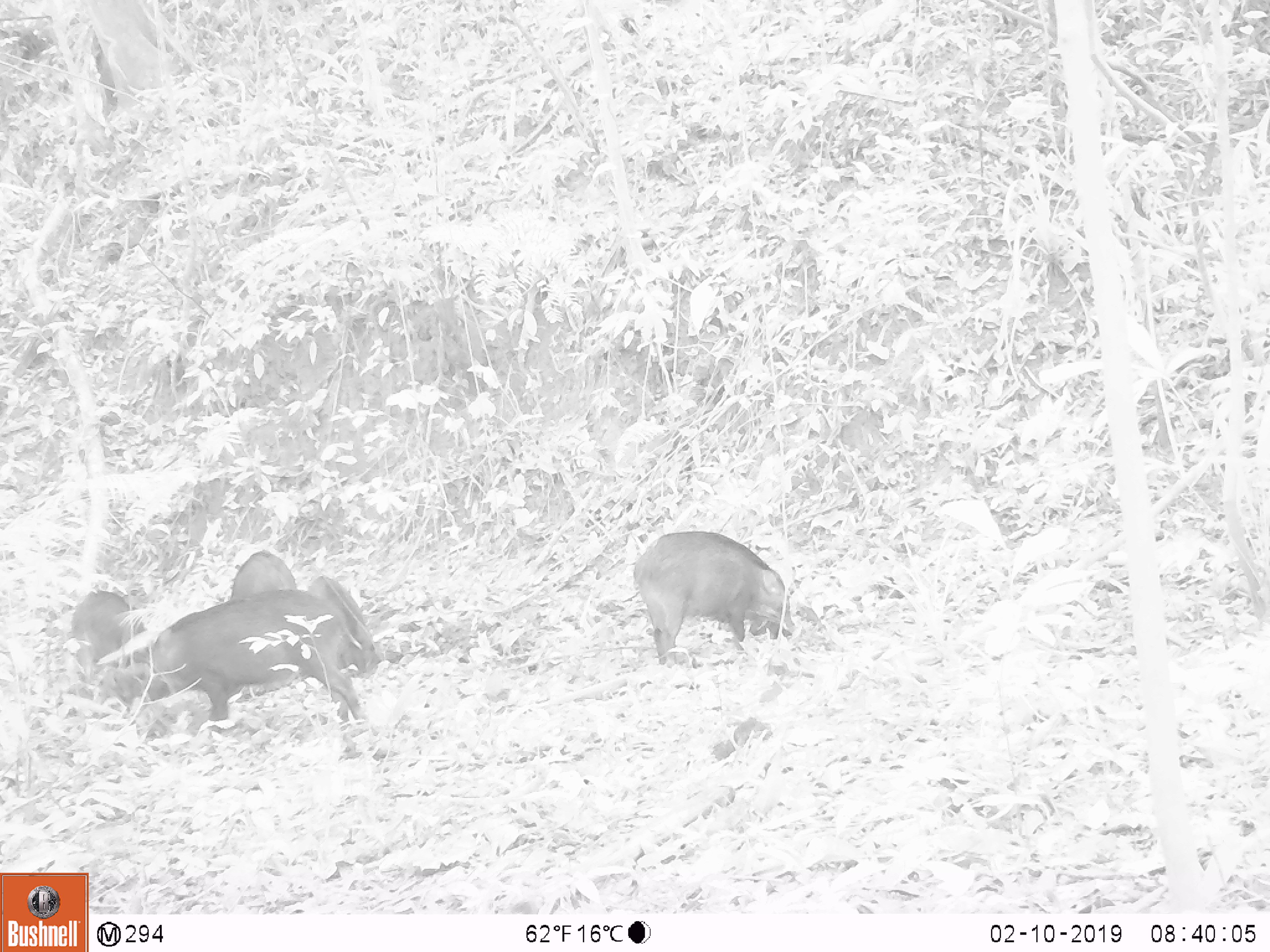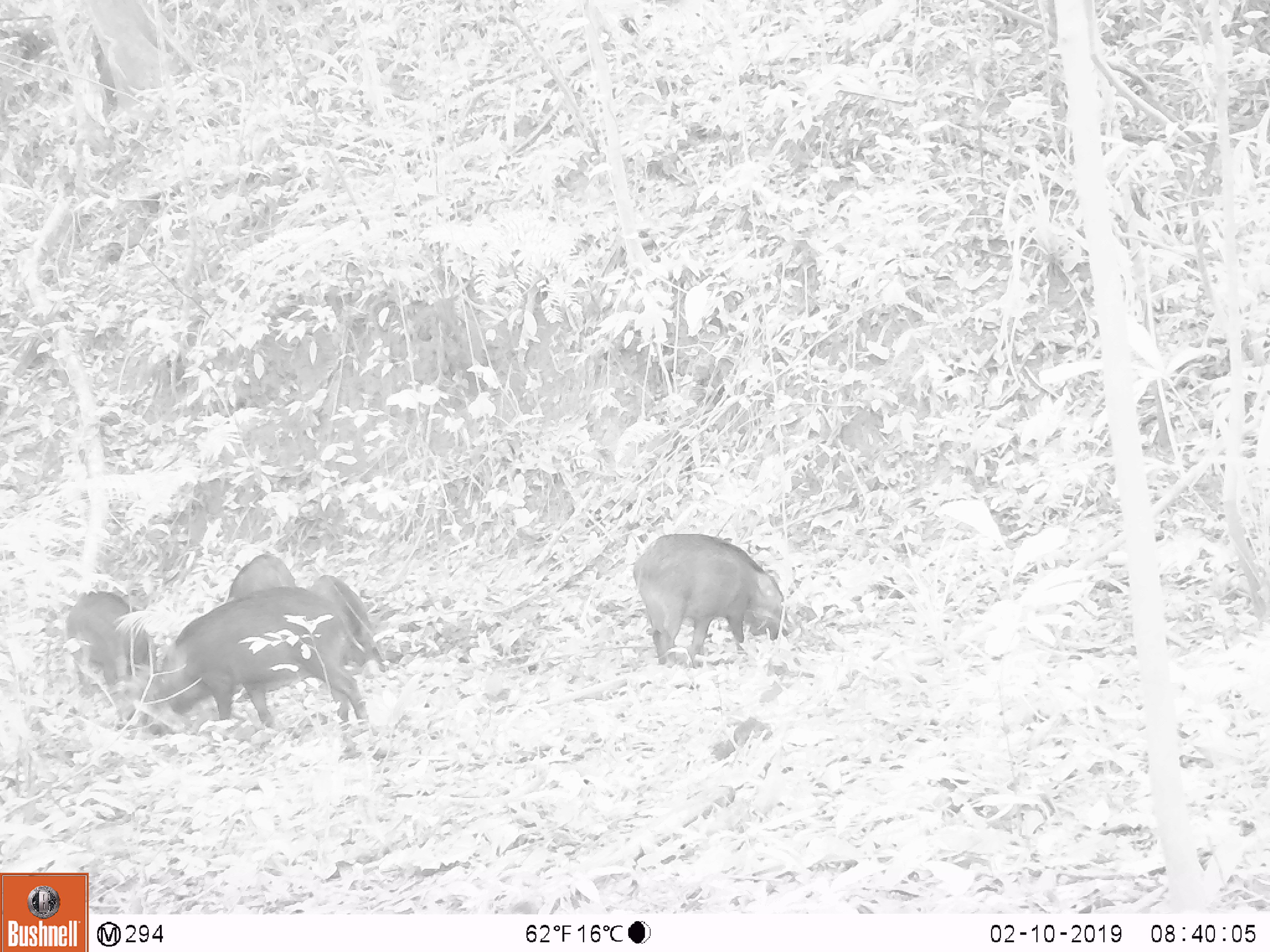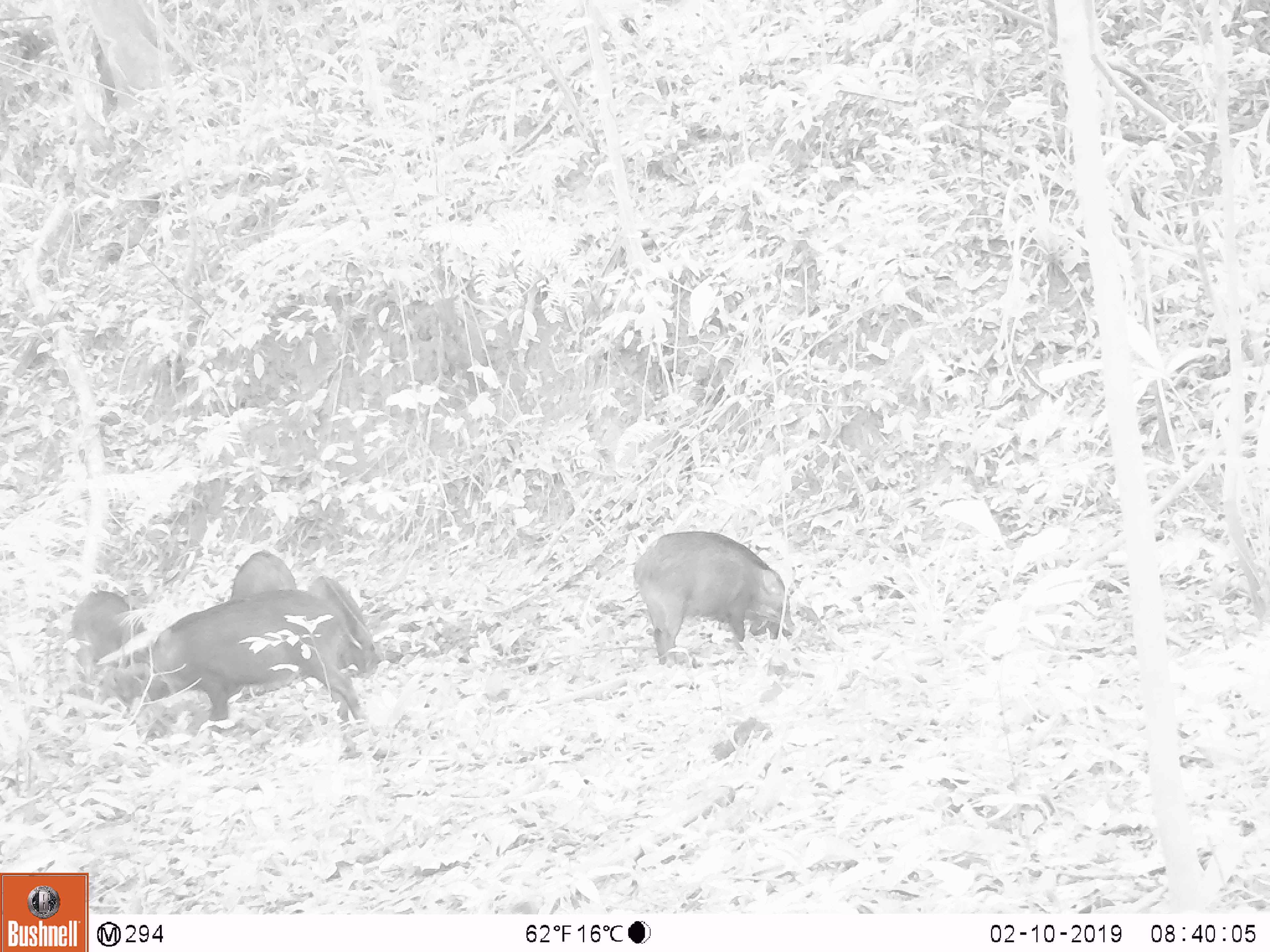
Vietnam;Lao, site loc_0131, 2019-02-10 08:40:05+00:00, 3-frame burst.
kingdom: Animalia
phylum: Chordata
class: Aves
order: Galliformes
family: Phasianidae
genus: Gallus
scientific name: Gallus gallus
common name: red junglefowl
Red junglefowl (Gallus gallus). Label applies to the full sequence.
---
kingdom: Animalia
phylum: Chordata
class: Mammalia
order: Artiodactyla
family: Suidae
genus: Sus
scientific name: Sus scrofa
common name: eurasian wild pig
Eurasian wild pig (Sus scrofa). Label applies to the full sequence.